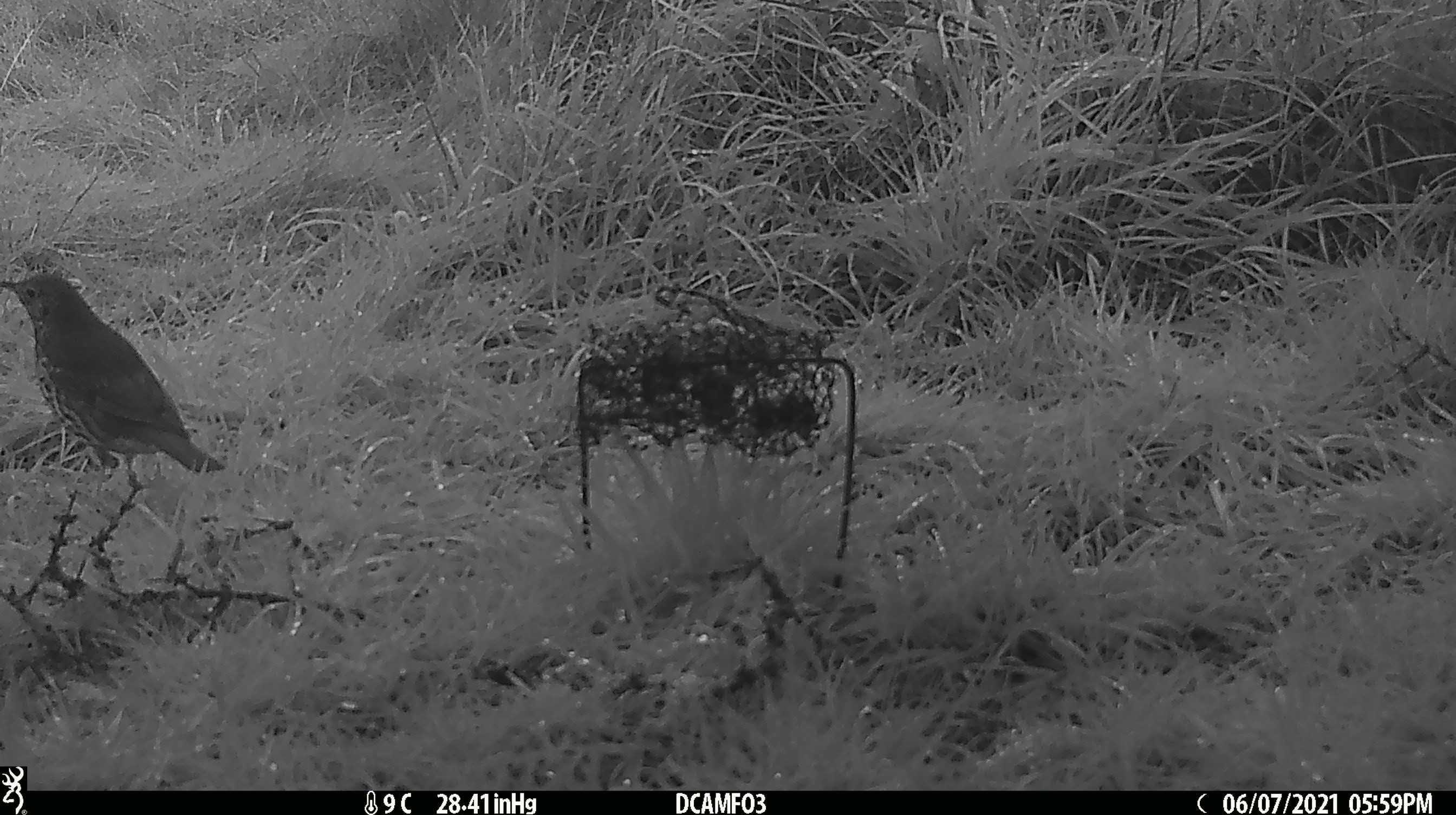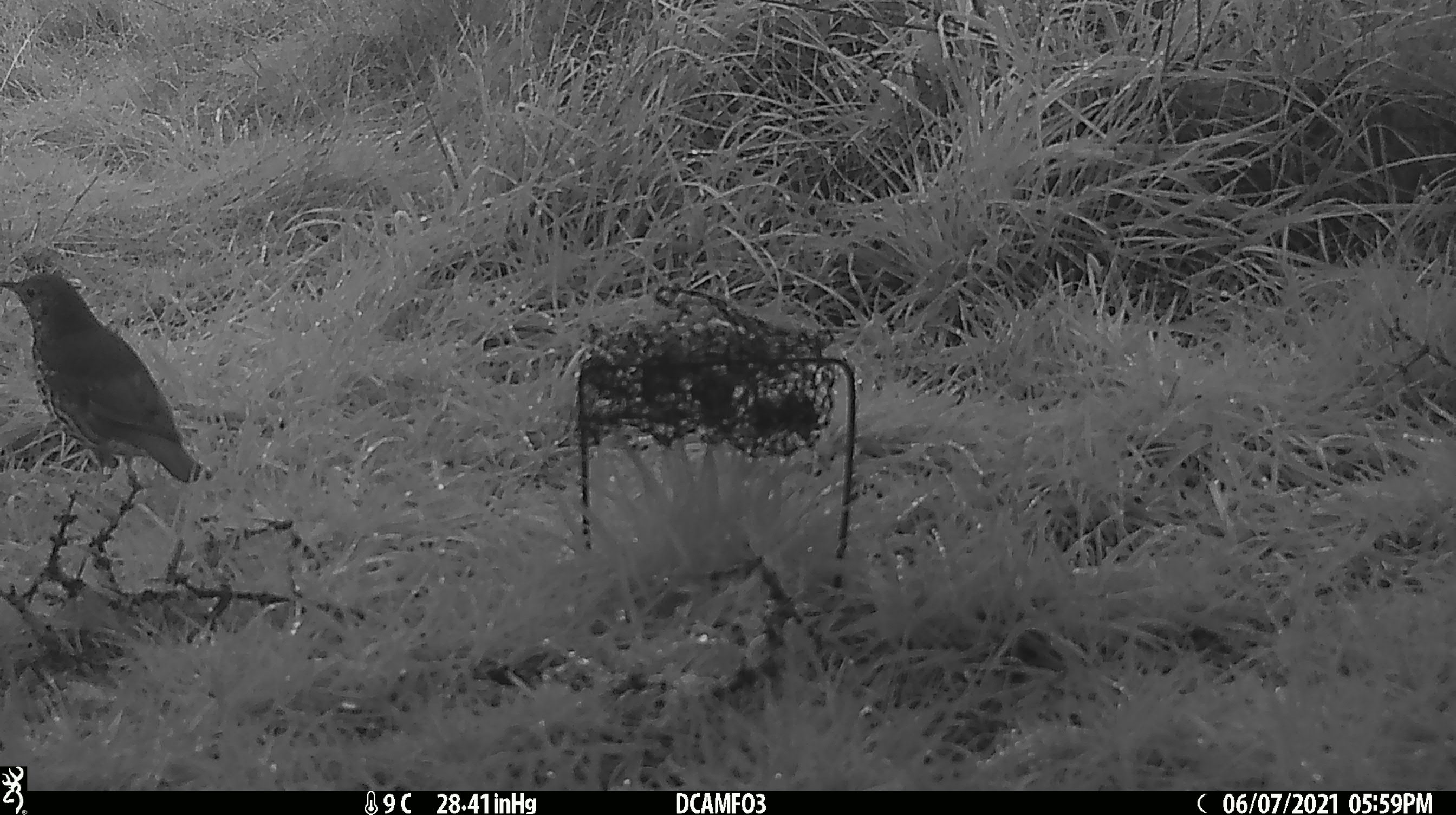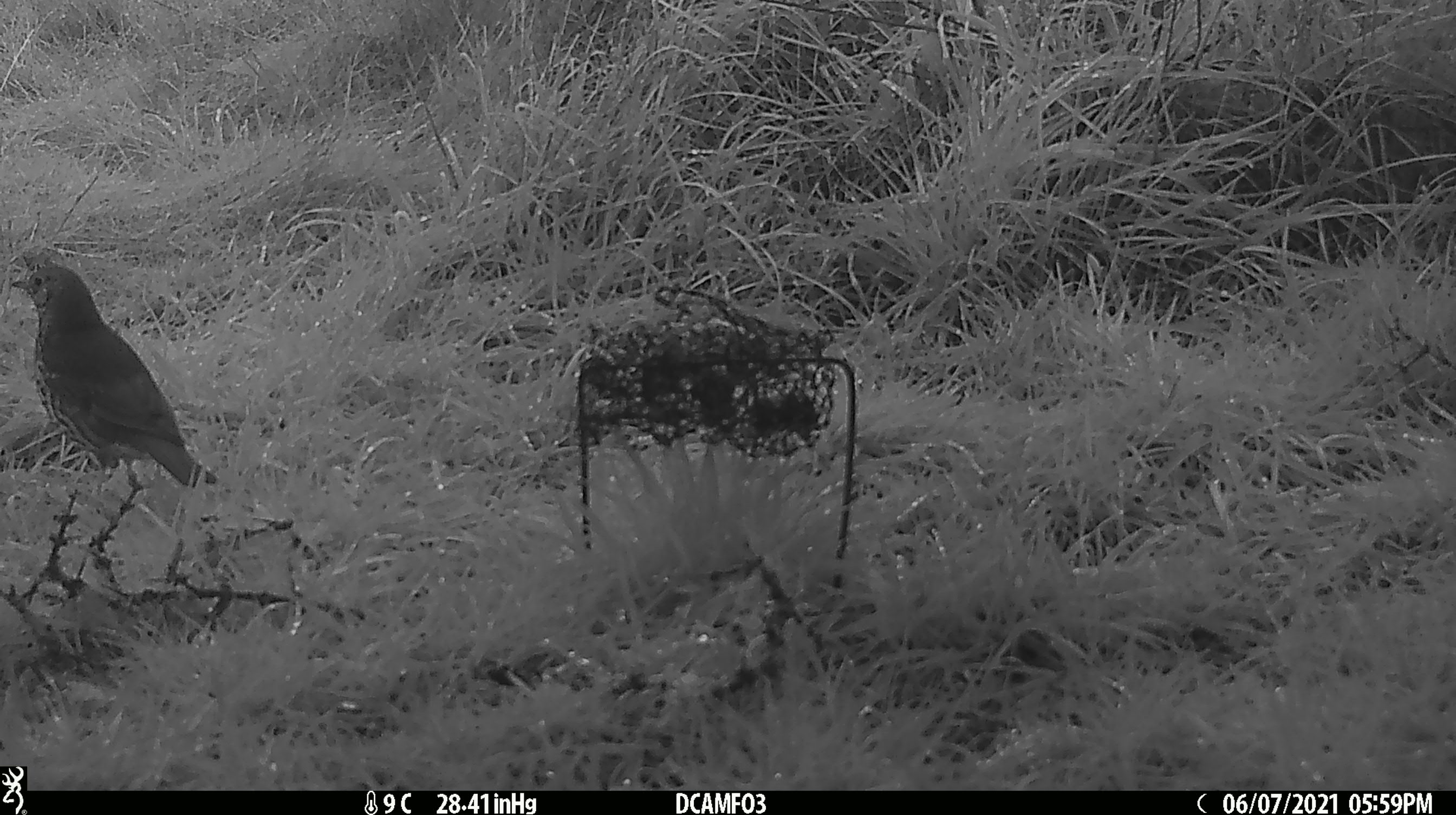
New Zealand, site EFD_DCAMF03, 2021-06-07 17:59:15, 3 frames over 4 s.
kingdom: Animalia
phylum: Chordata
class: Aves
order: Passeriformes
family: Turdidae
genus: Turdus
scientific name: Turdus philomelos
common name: song thrush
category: thrush